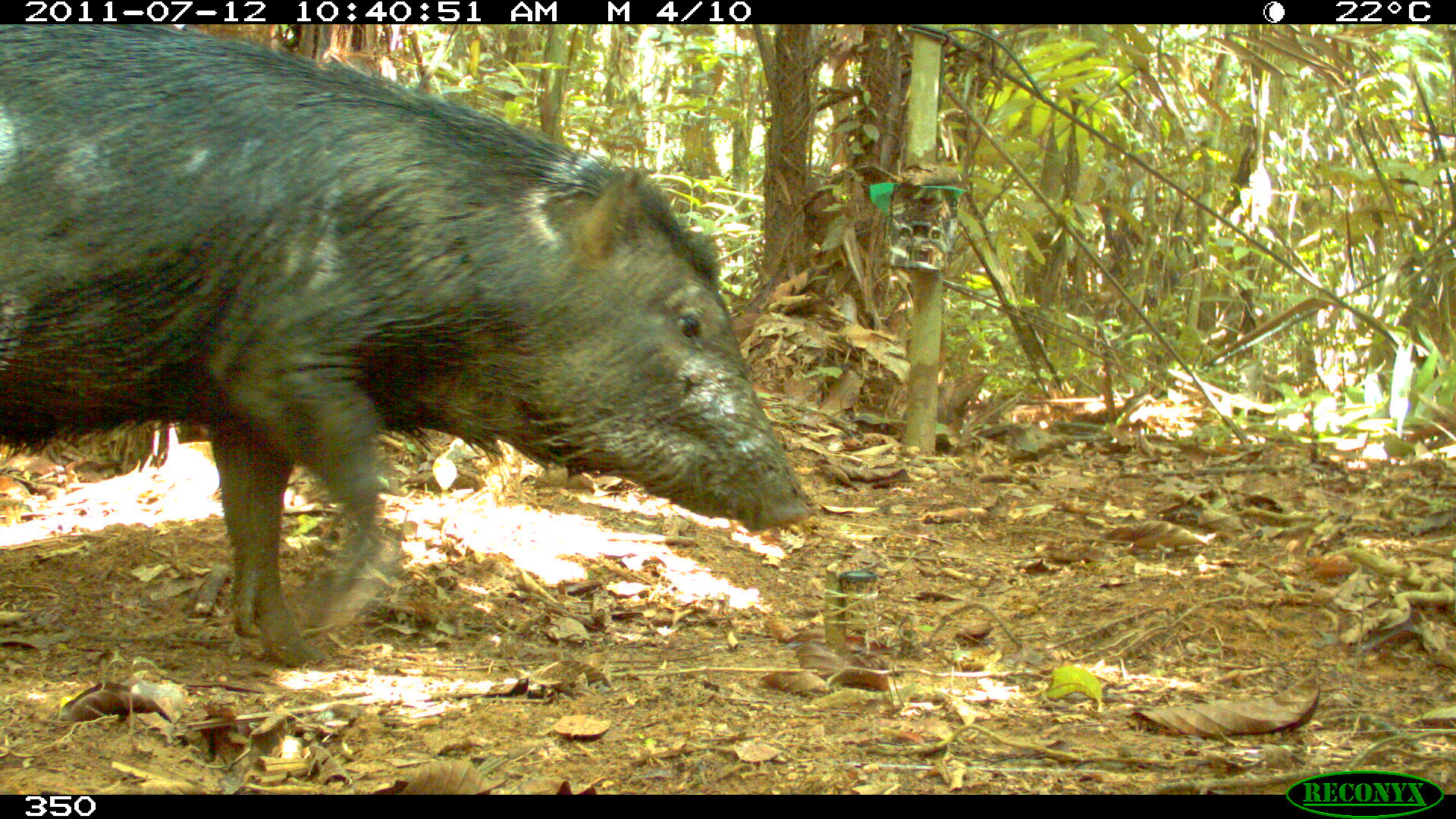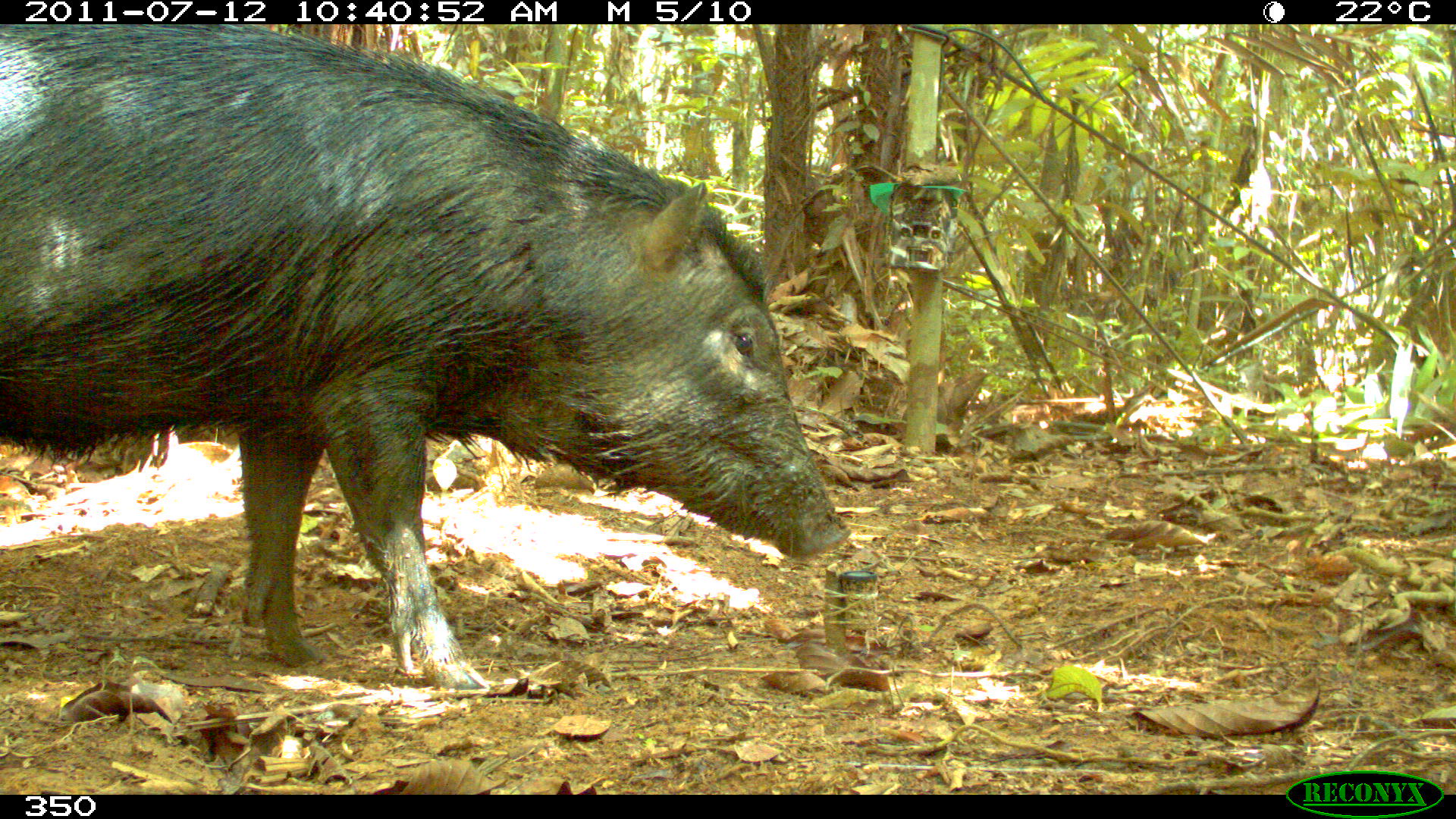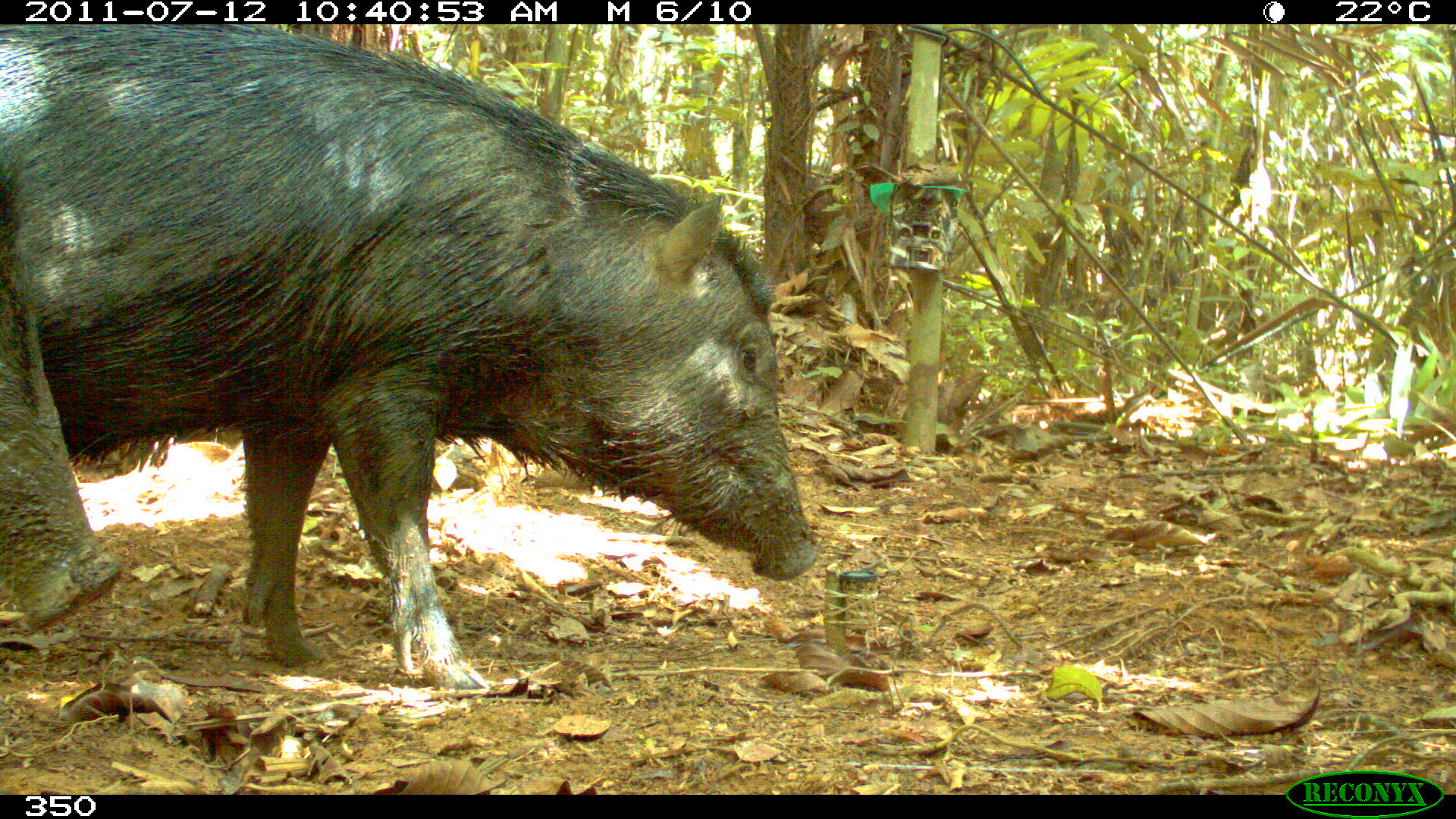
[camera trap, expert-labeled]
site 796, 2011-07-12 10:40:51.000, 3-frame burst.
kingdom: Animalia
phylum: Chordata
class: Mammalia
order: Artiodactyla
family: Tayassuidae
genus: Tayassu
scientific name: Tayassu pecari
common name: white-lipped peccary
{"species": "Tayassu pecari (white-lipped peccary)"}